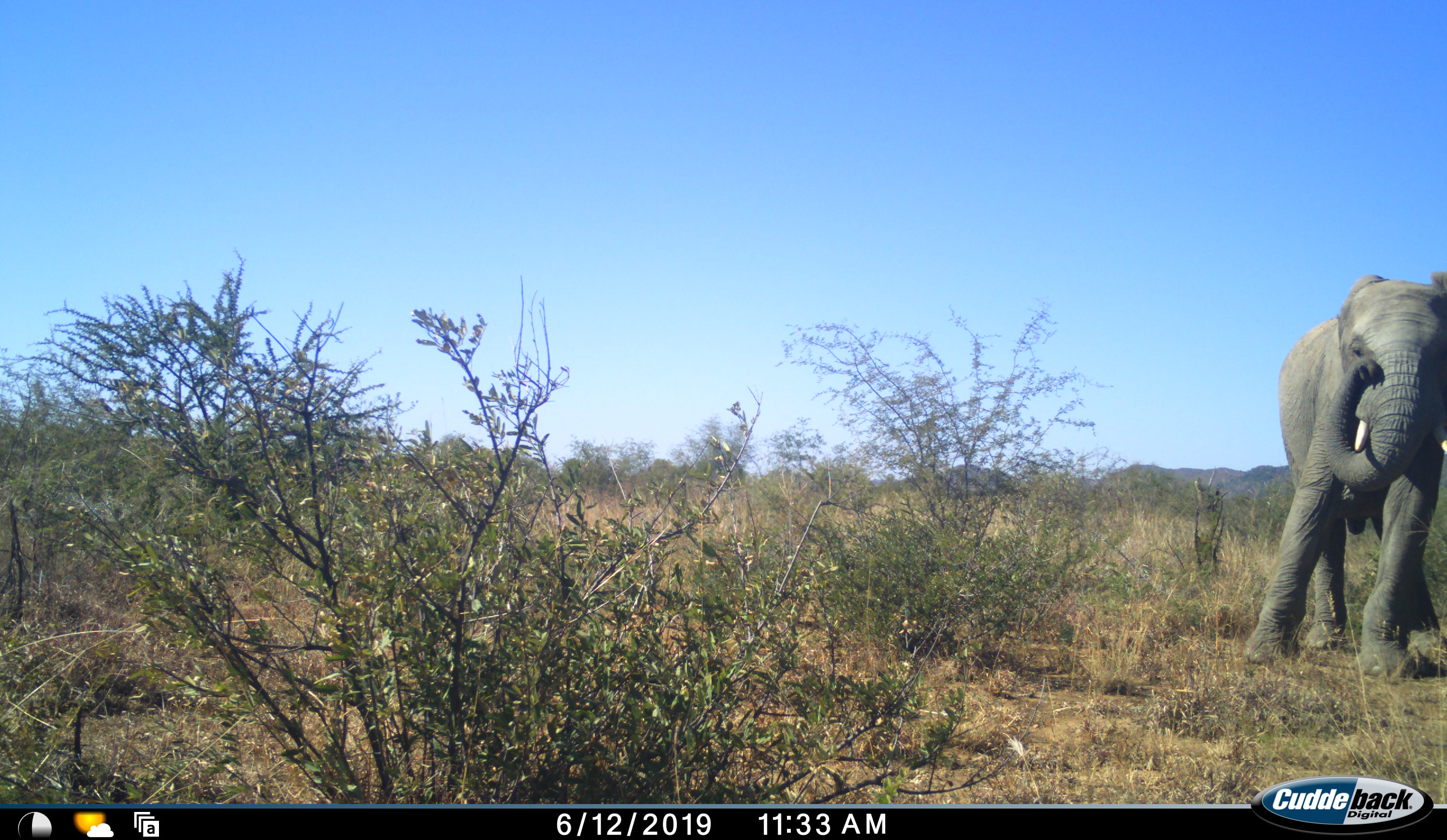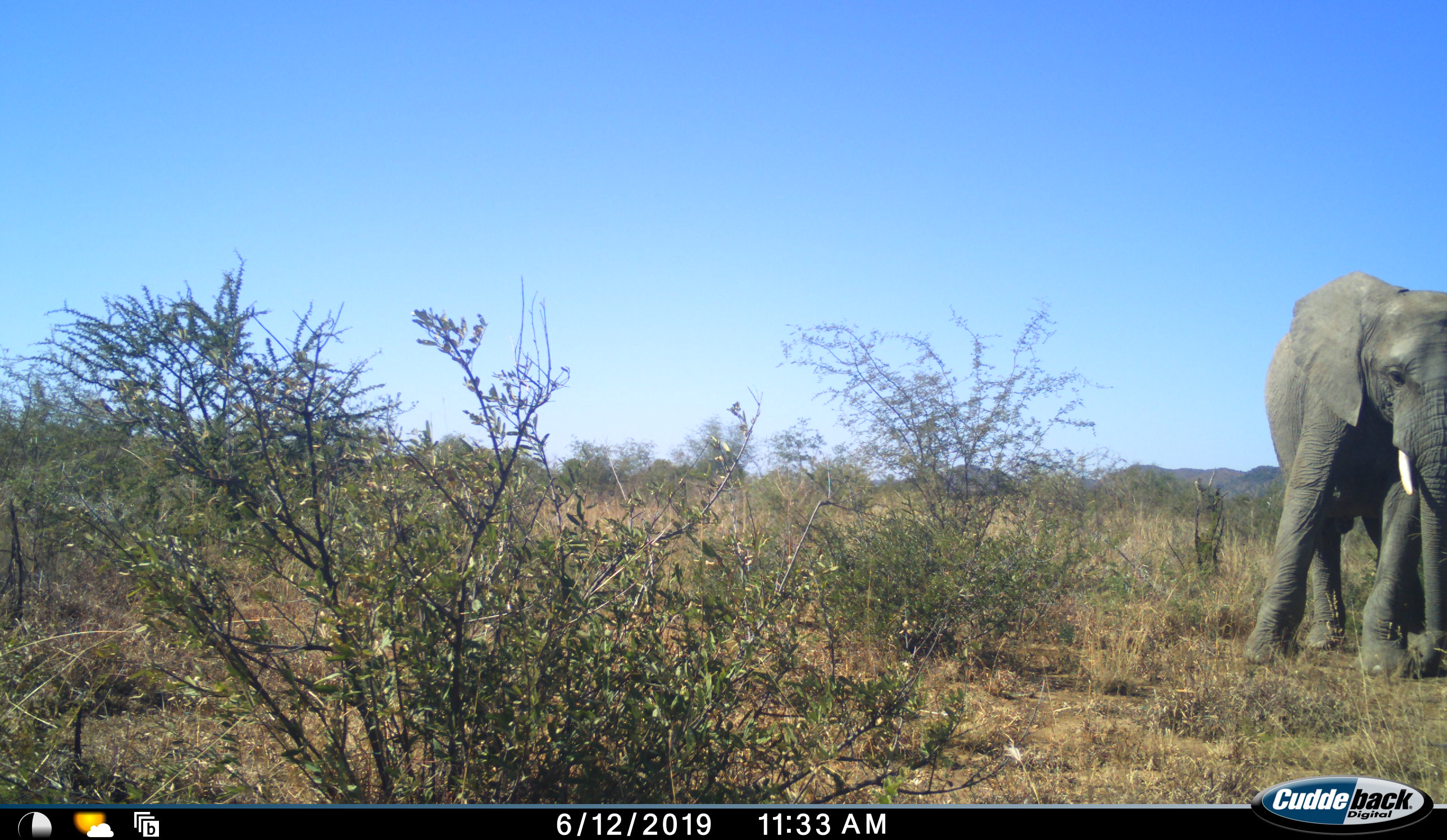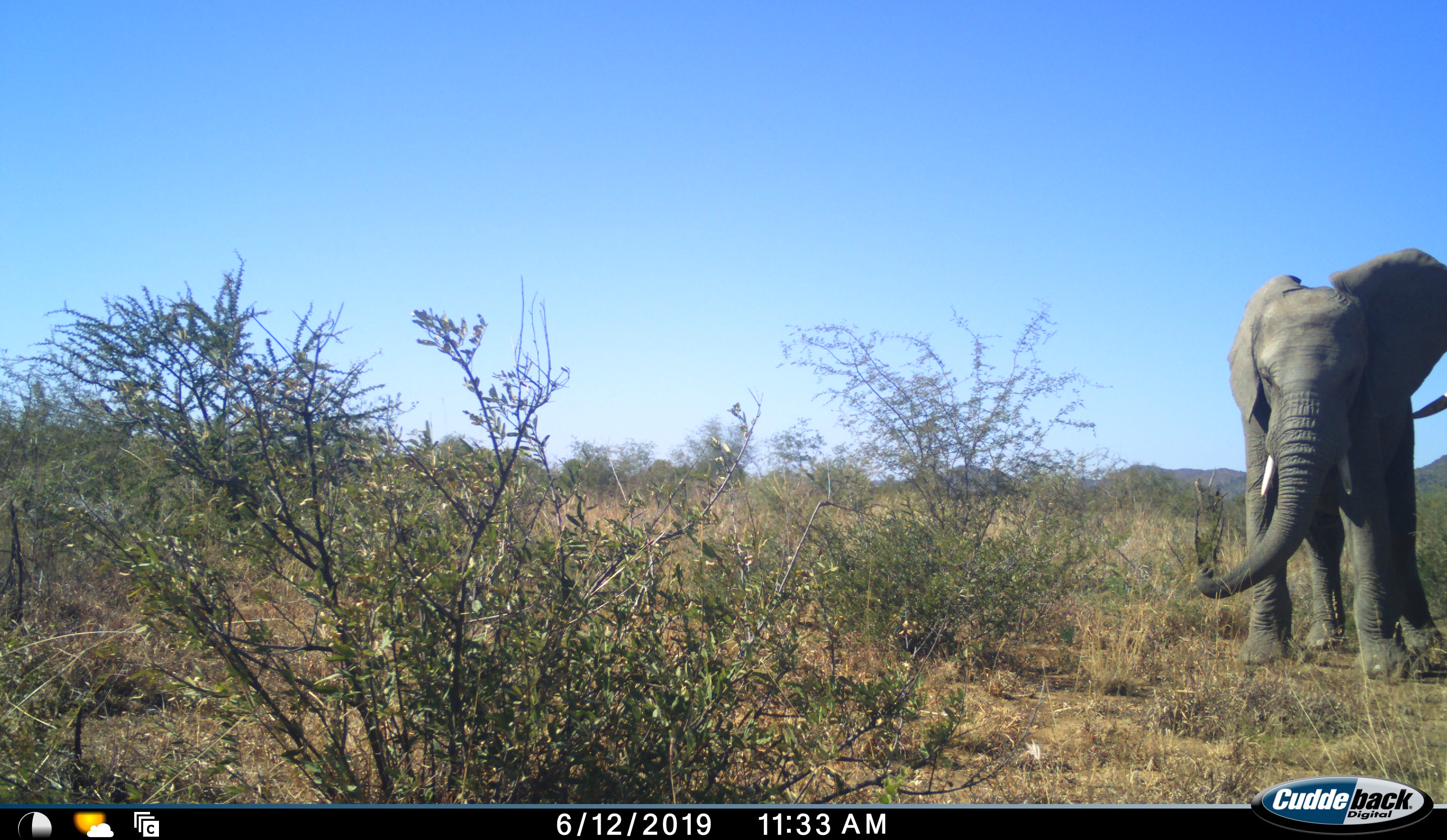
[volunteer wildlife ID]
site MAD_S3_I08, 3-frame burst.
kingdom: Animalia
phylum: Chordata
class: Mammalia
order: Proboscidea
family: Elephantidae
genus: Loxodonta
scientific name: Loxodonta africana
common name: african bush elephant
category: elephant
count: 1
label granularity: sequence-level